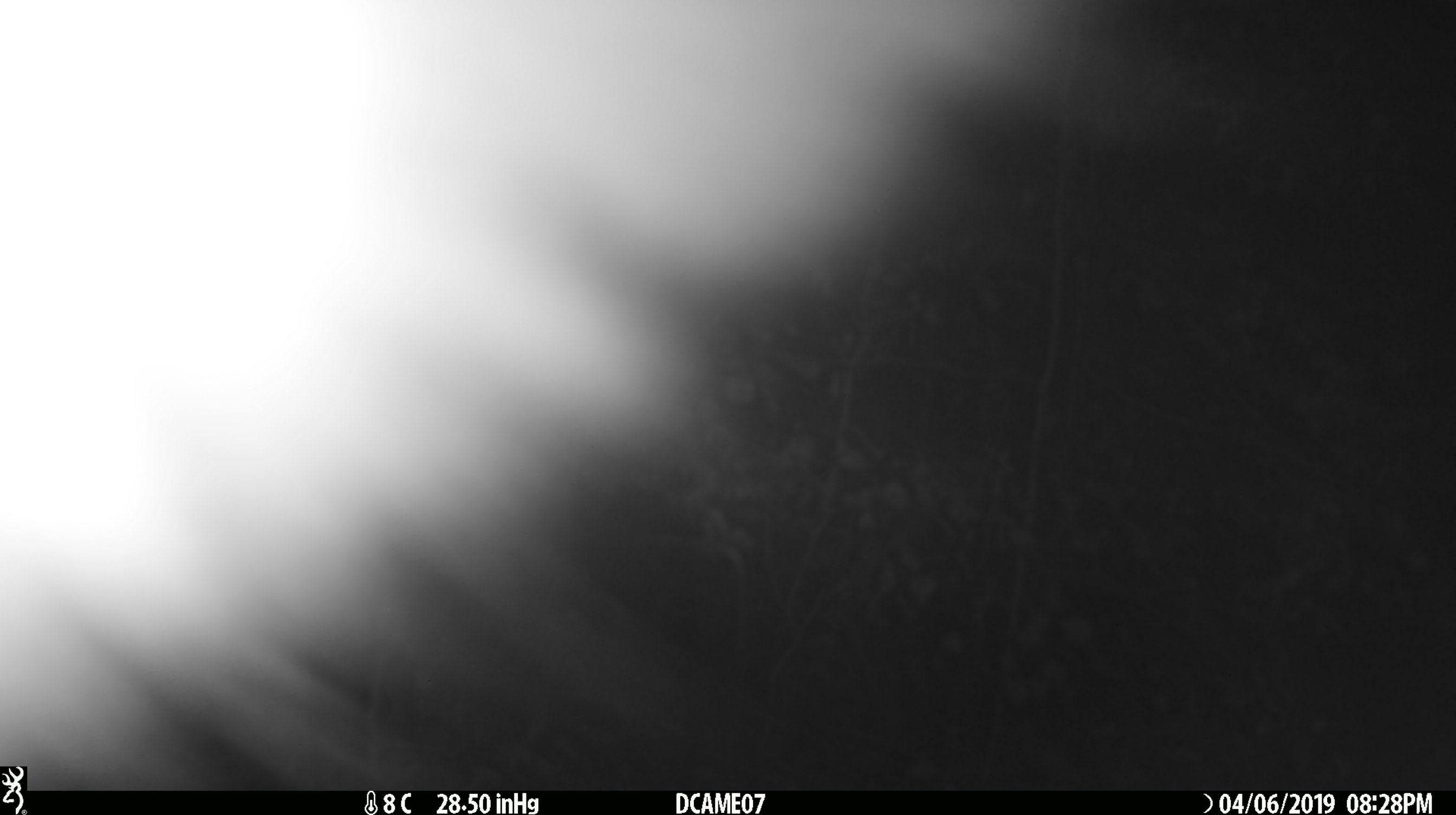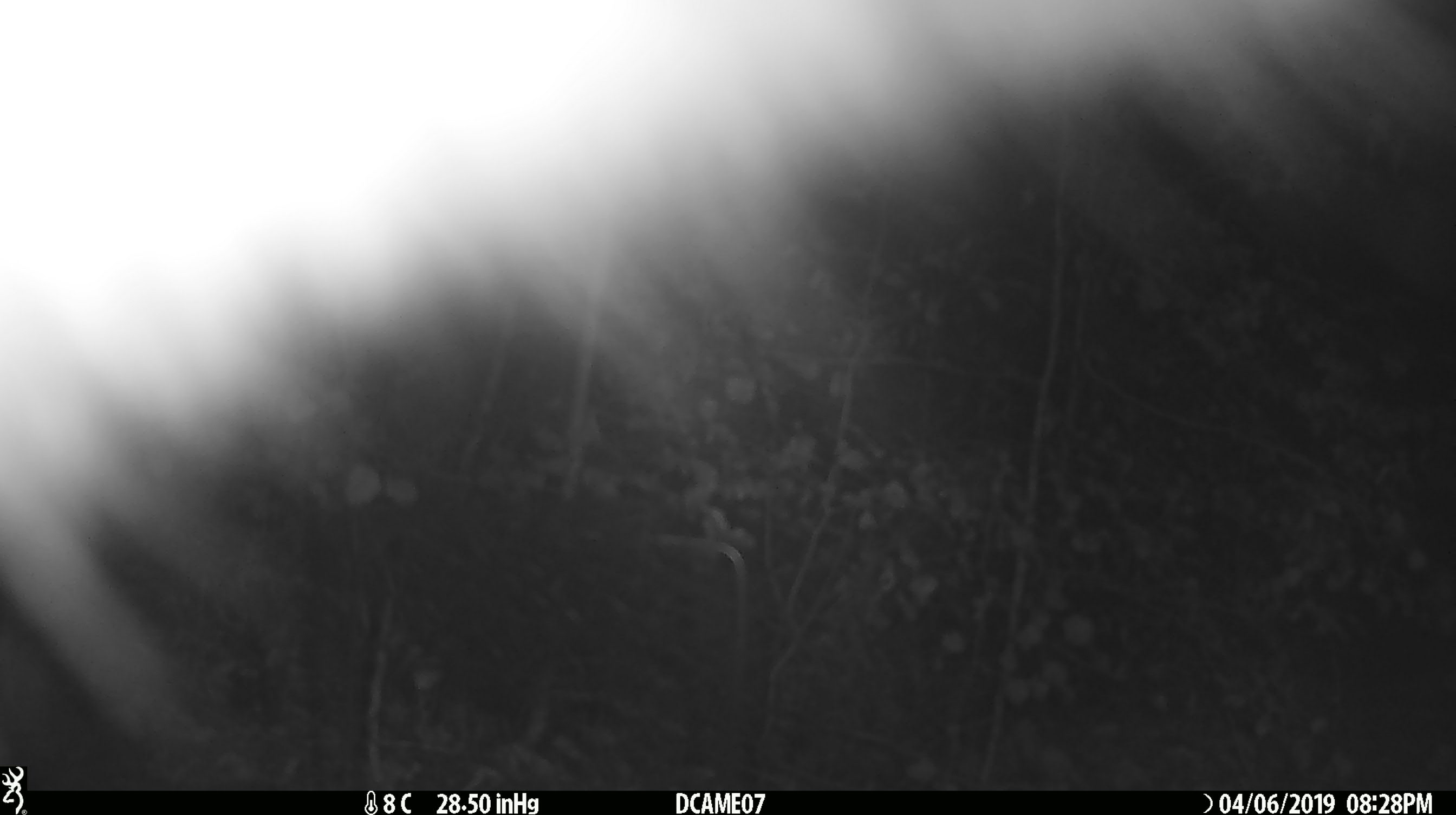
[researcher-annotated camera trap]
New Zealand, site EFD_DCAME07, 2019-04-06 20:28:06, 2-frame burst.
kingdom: Animalia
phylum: Chordata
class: Mammalia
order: Diprotodontia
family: Phalangeridae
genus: Trichosurus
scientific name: Trichosurus vulpecula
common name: common brushtail possum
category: possum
Possum (common brushtail possum) (Trichosurus vulpecula).